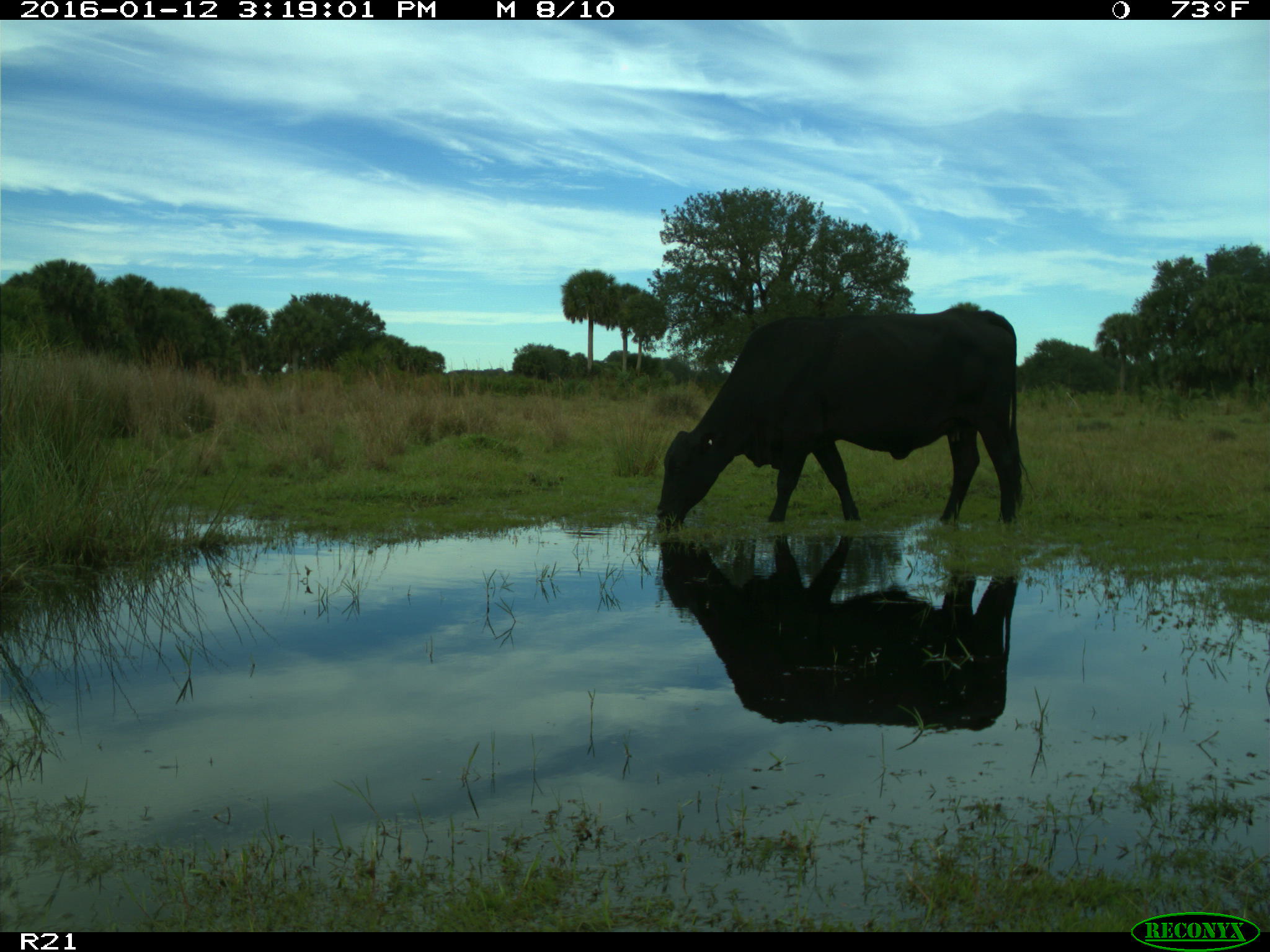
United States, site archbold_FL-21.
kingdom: Animalia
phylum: Chordata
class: Mammalia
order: Artiodactyla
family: Bovidae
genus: Bos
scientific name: Bos taurus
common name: domestic cow